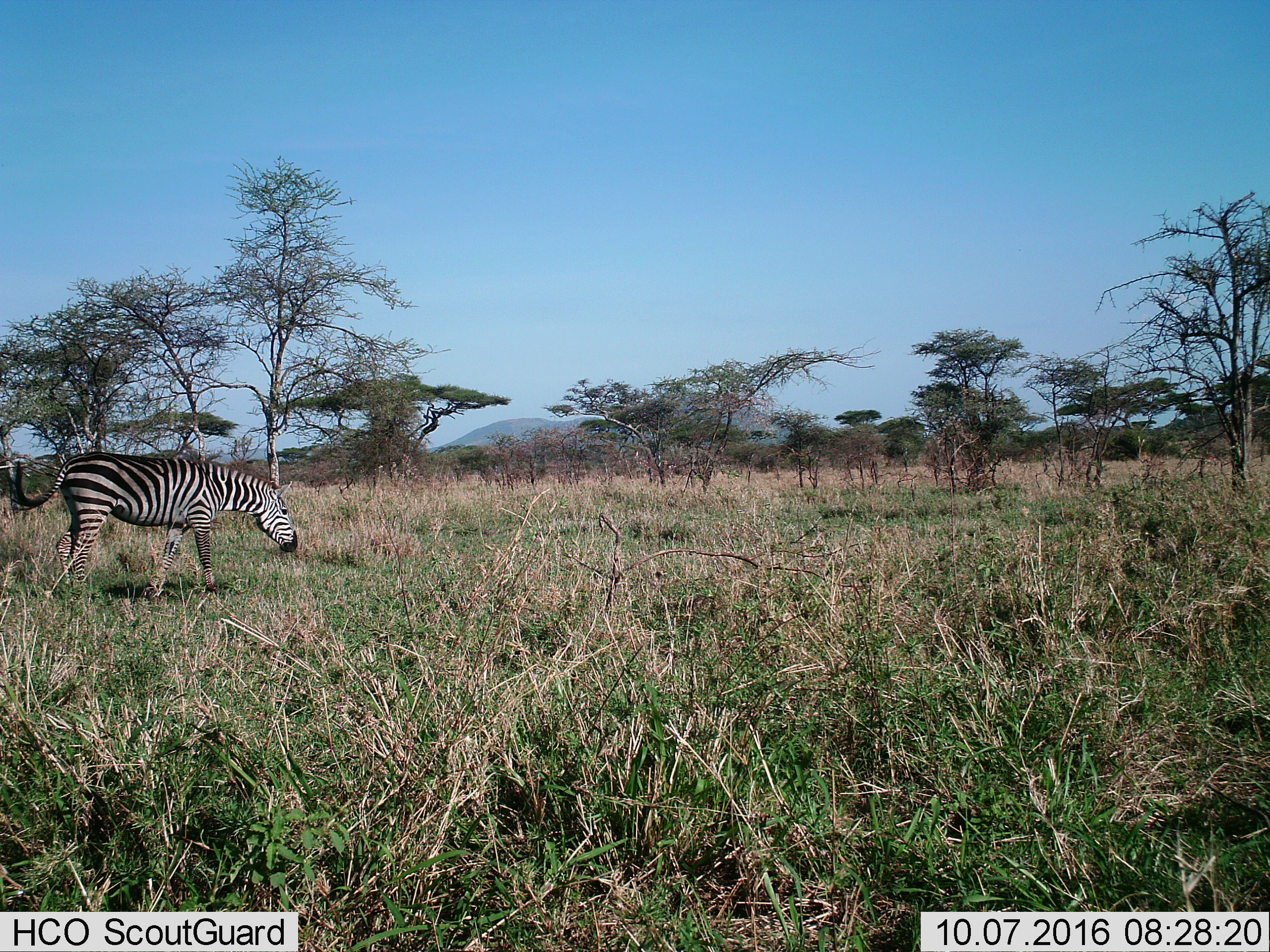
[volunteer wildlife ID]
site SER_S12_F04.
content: unidentified animal